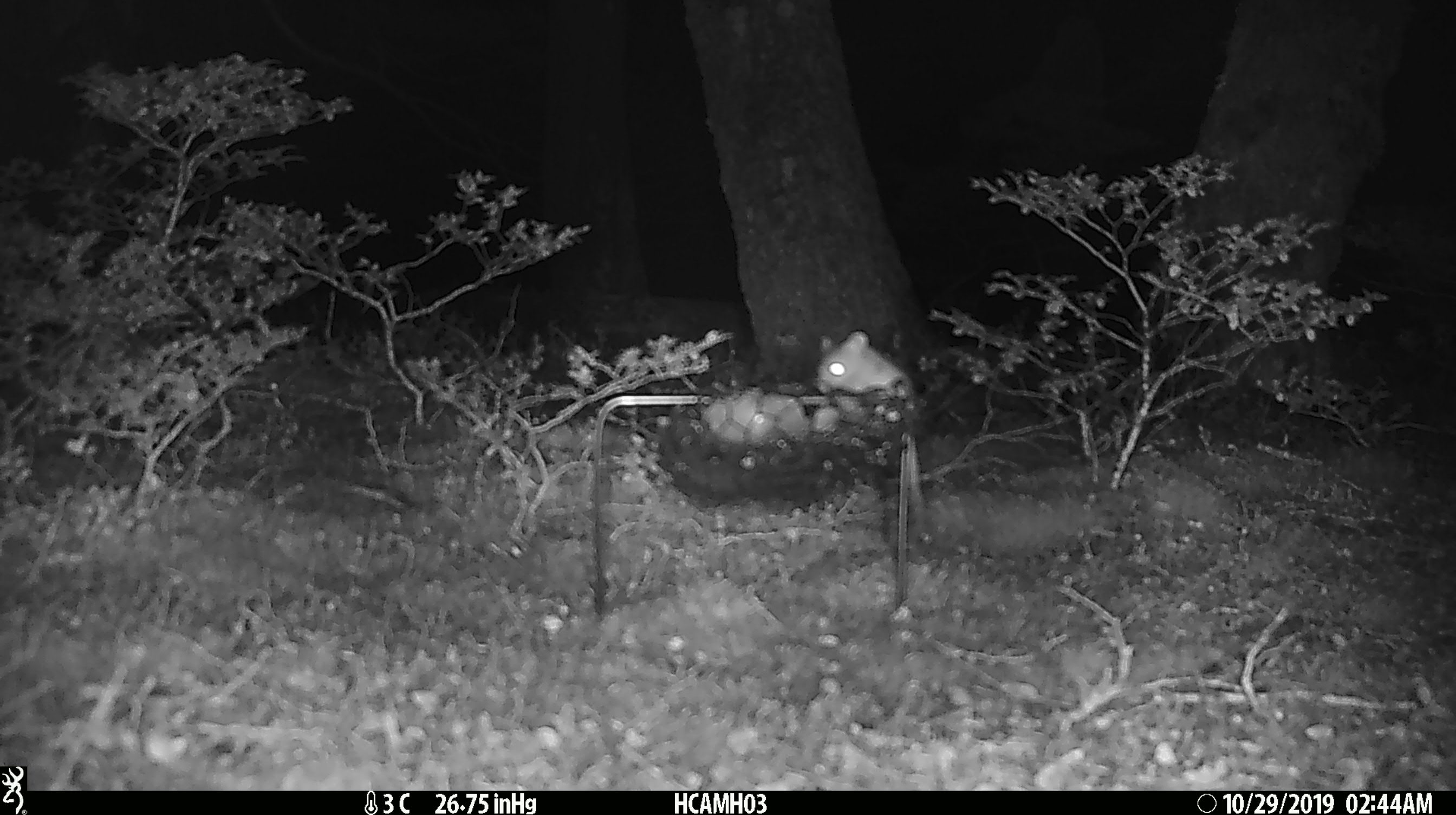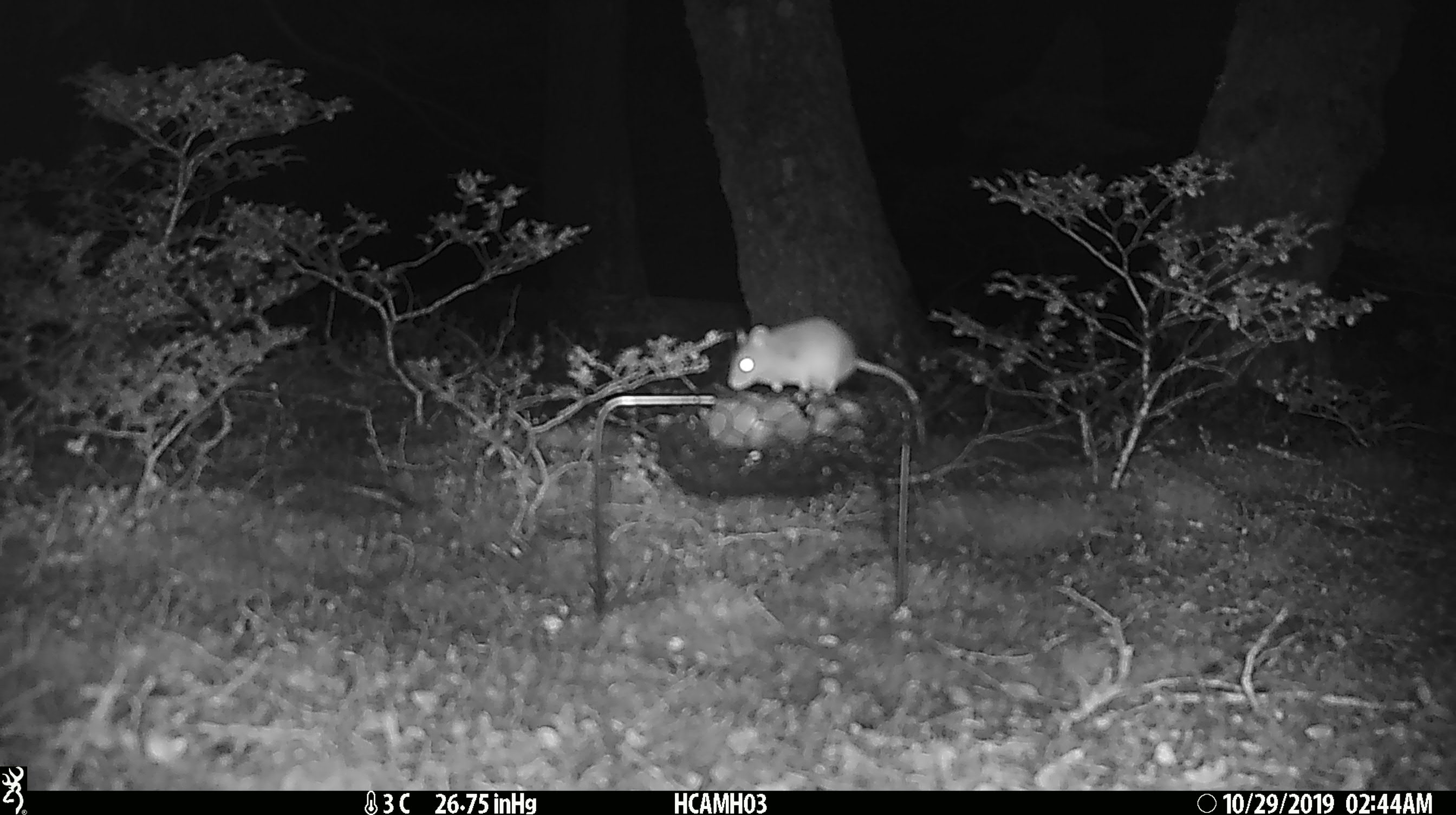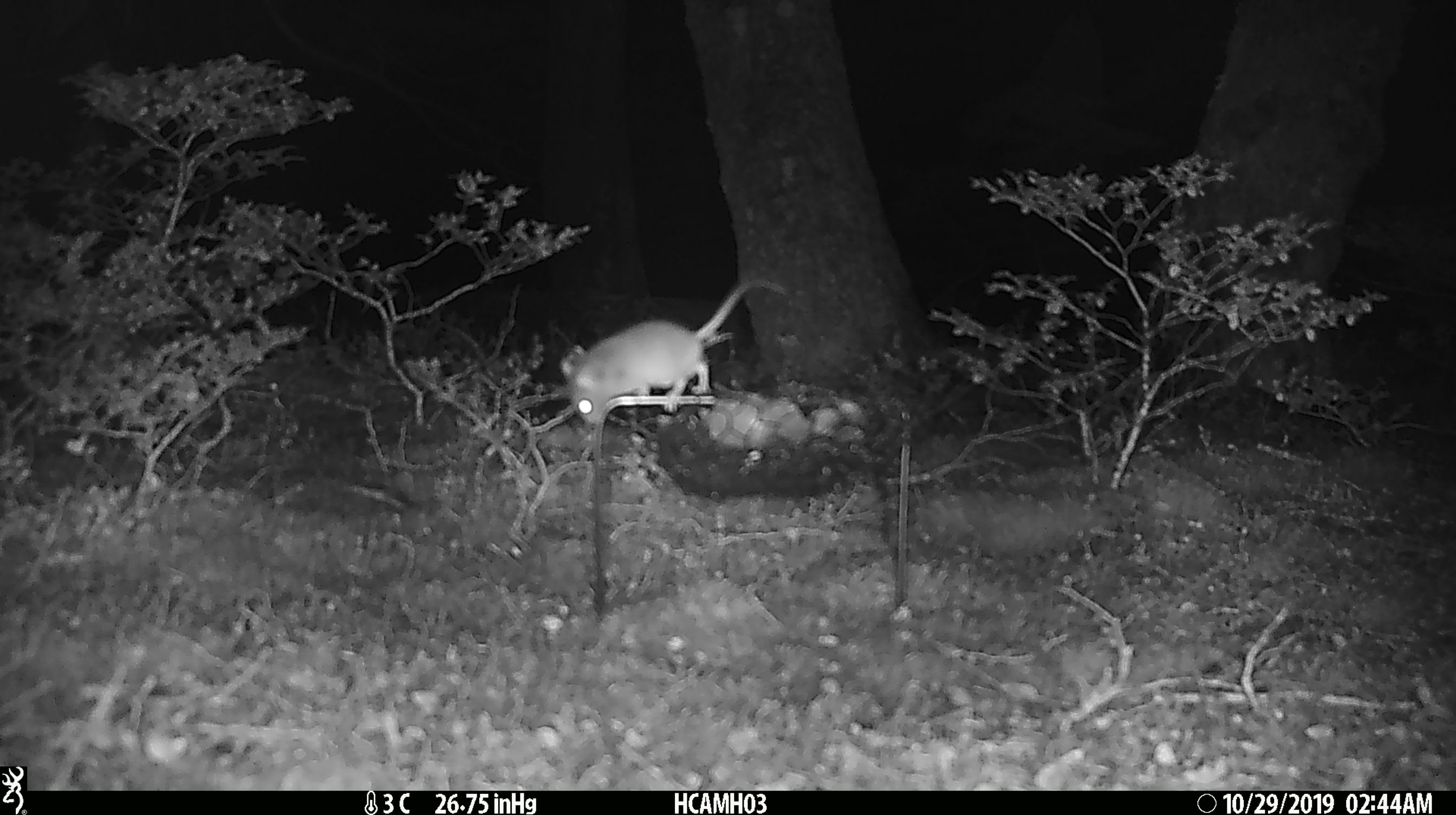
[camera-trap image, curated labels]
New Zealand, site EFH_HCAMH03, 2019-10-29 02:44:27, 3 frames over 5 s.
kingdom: Animalia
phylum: Chordata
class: Mammalia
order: Rodentia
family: Muridae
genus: Mus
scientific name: Mus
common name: mouse